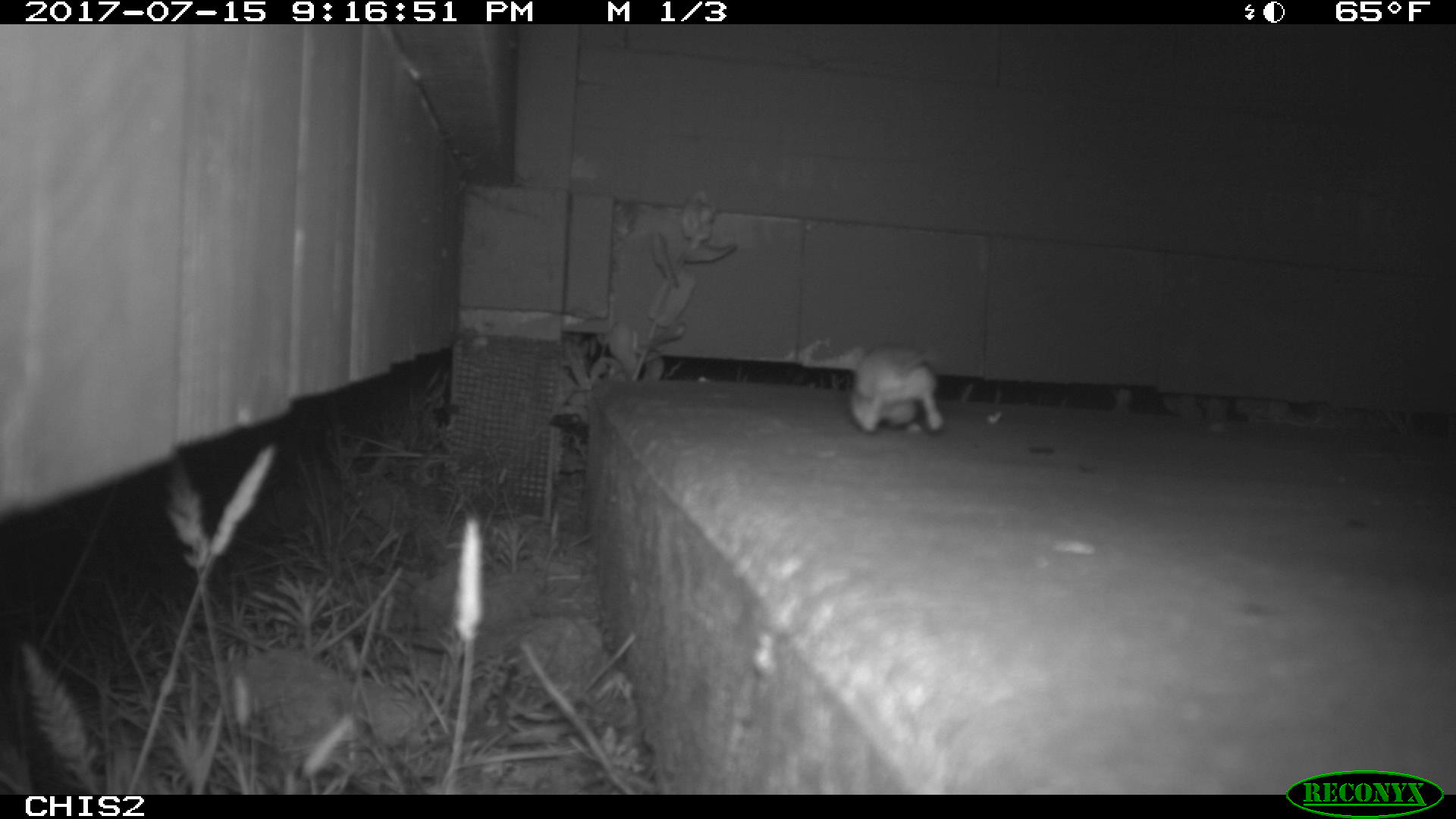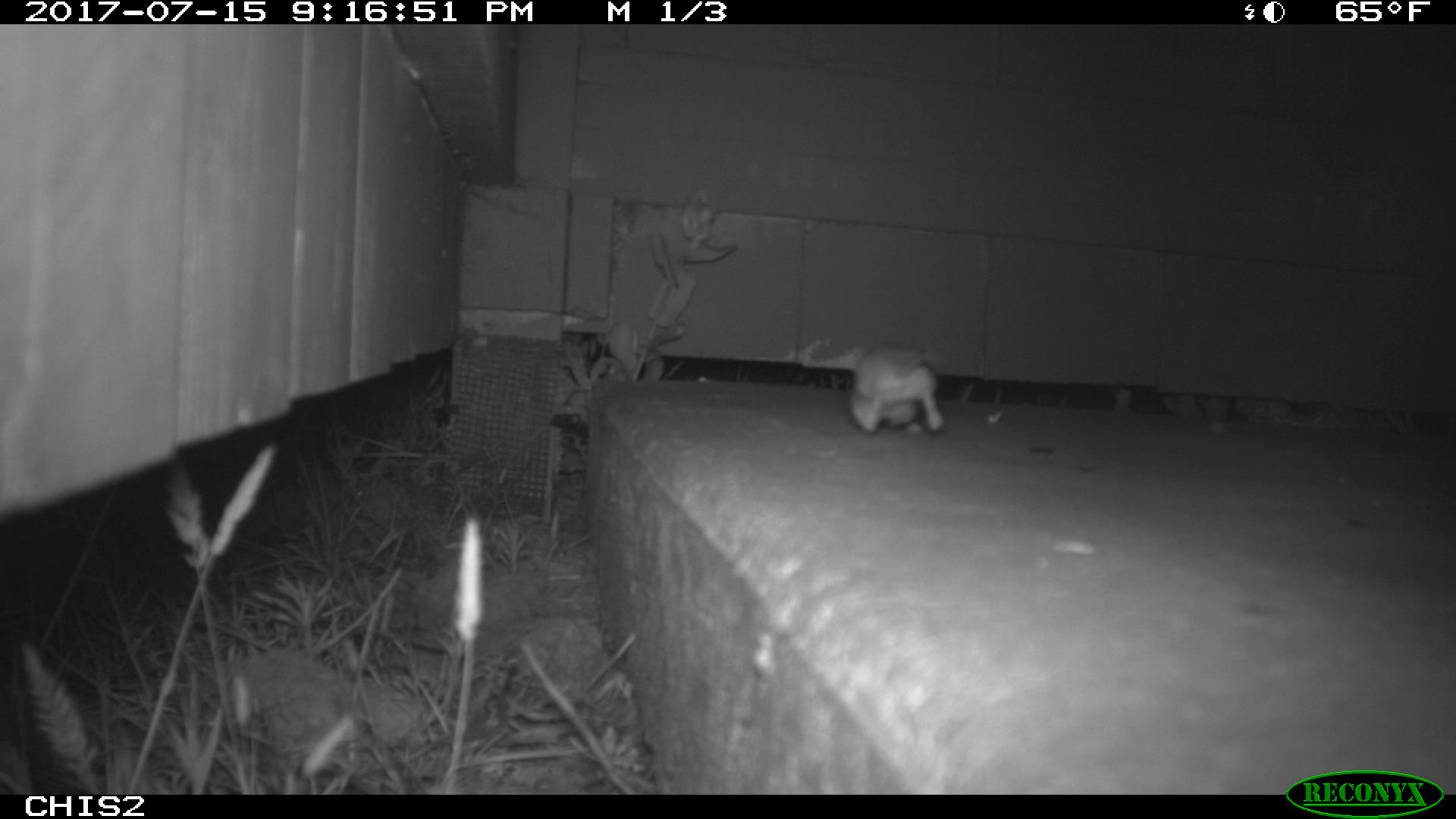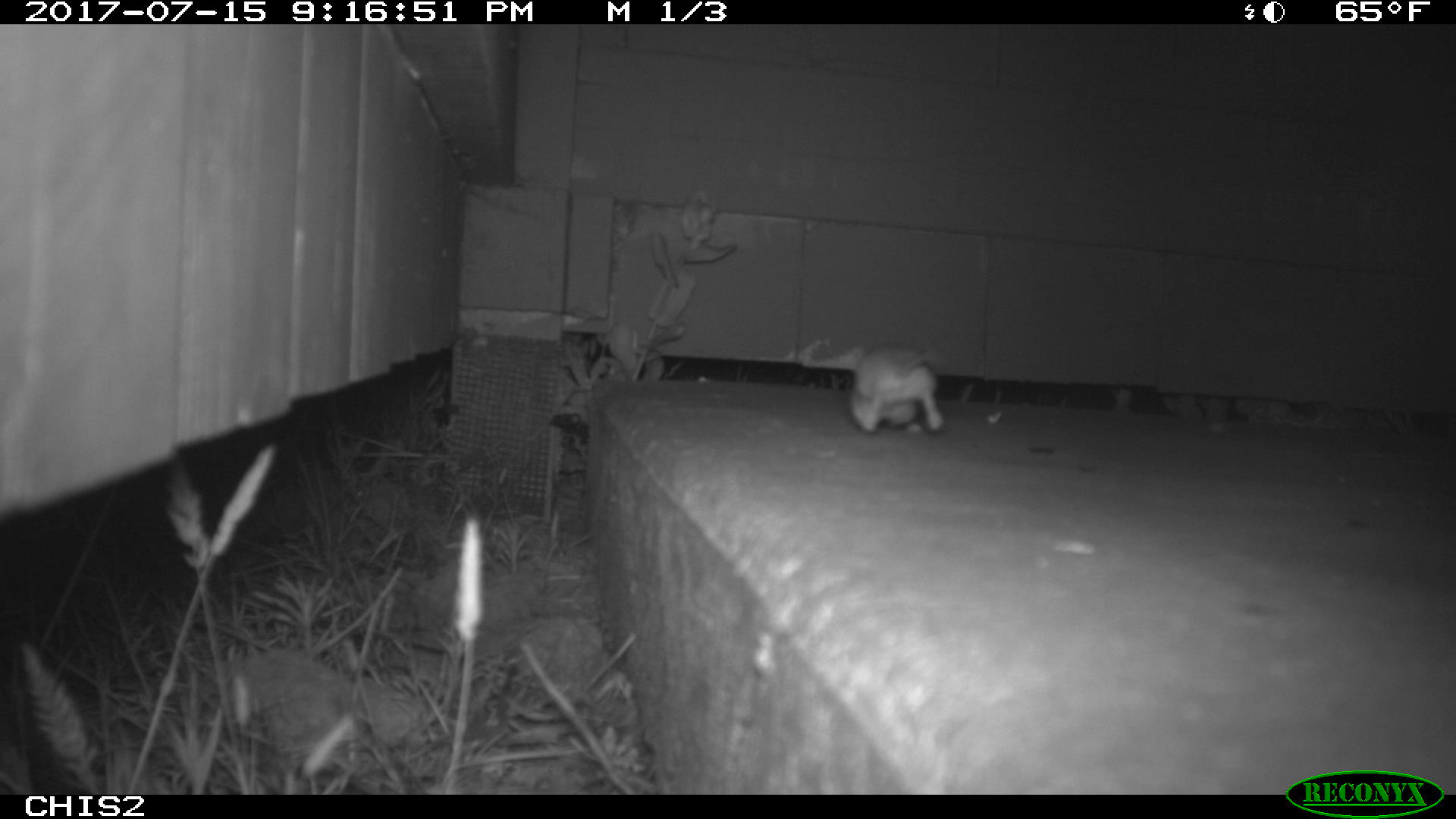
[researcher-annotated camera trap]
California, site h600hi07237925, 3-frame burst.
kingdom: Animalia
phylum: Chordata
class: Mammalia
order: Rodentia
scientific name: Rodentia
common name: rodent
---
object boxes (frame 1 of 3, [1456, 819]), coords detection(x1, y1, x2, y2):
rodent: detection(846, 341, 946, 433)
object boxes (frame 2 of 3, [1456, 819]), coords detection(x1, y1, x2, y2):
rodent: detection(847, 339, 946, 432)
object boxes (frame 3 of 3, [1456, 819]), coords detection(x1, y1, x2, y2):
rodent: detection(849, 343, 943, 434)